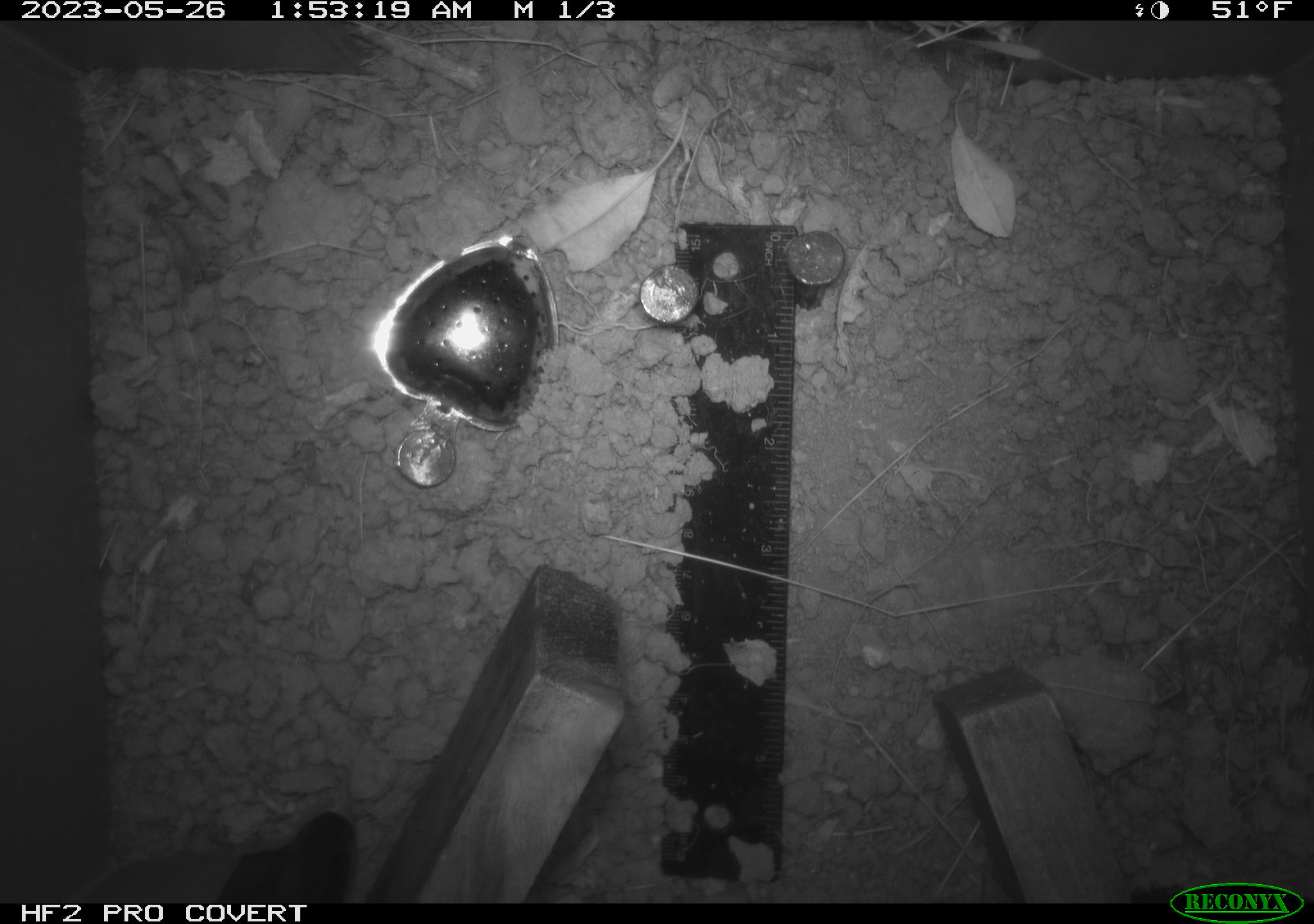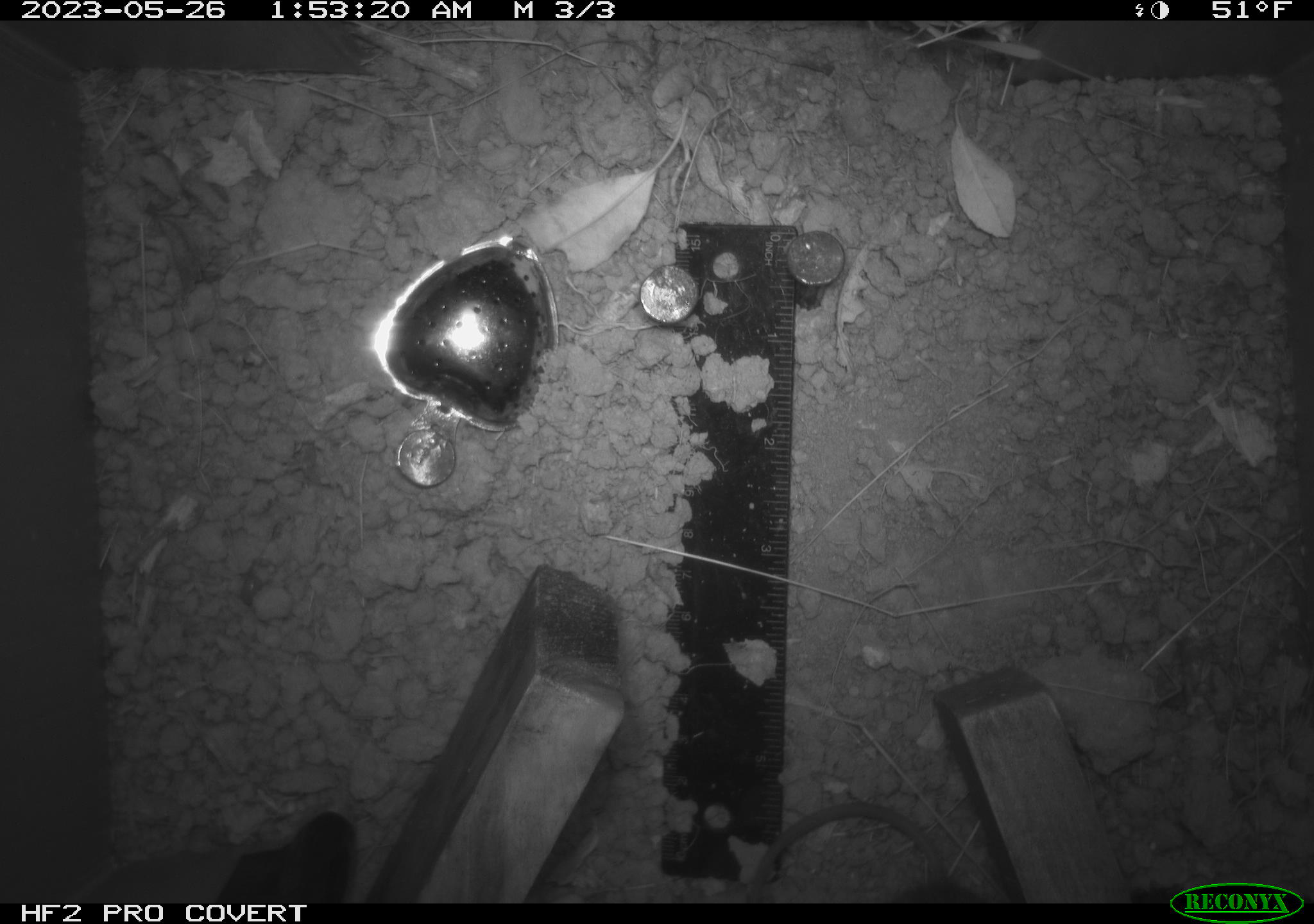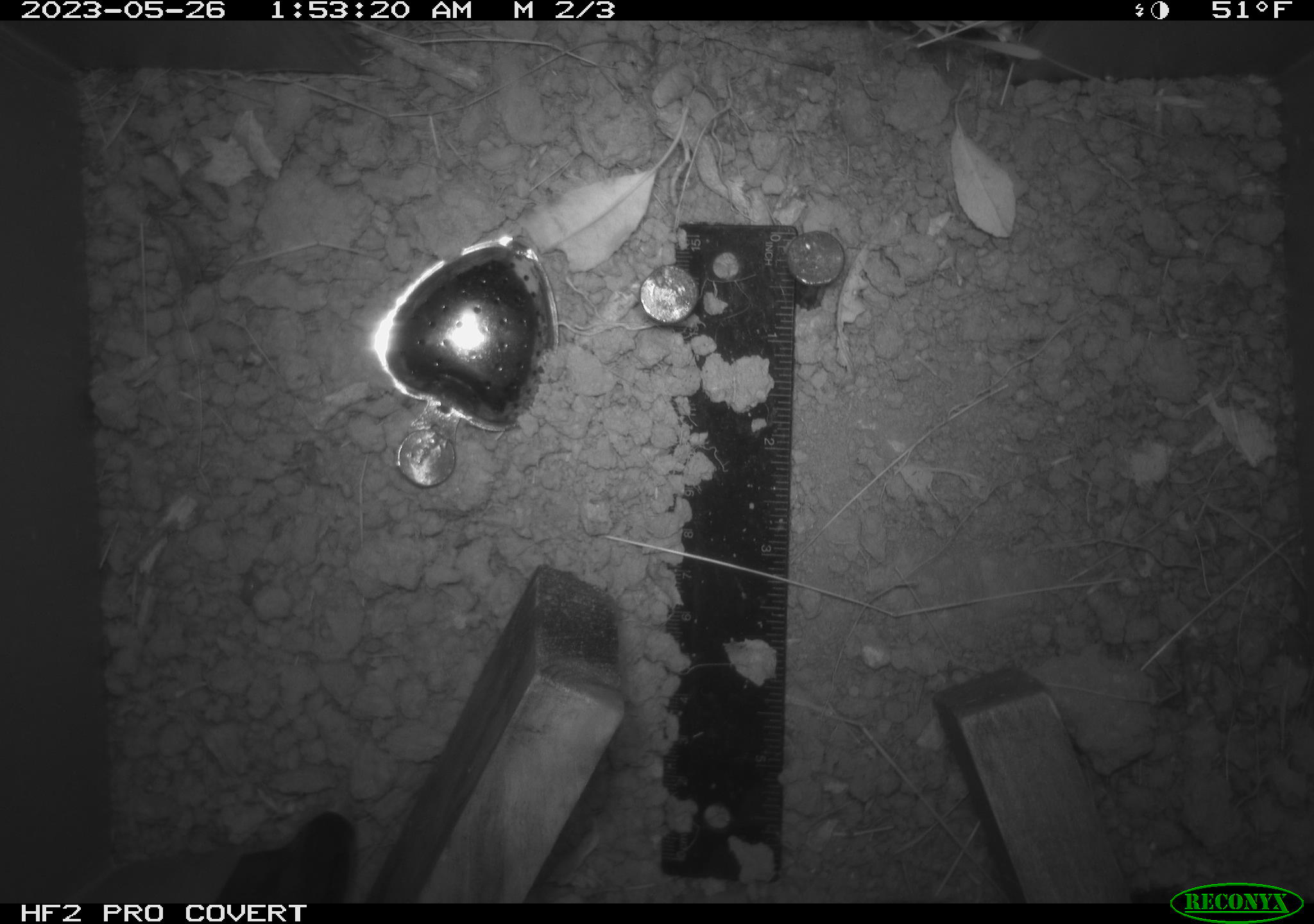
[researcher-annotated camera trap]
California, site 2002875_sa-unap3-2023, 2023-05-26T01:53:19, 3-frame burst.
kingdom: Animalia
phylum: Chordata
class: Mammalia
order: Rodentia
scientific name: Rodentia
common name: mouse species